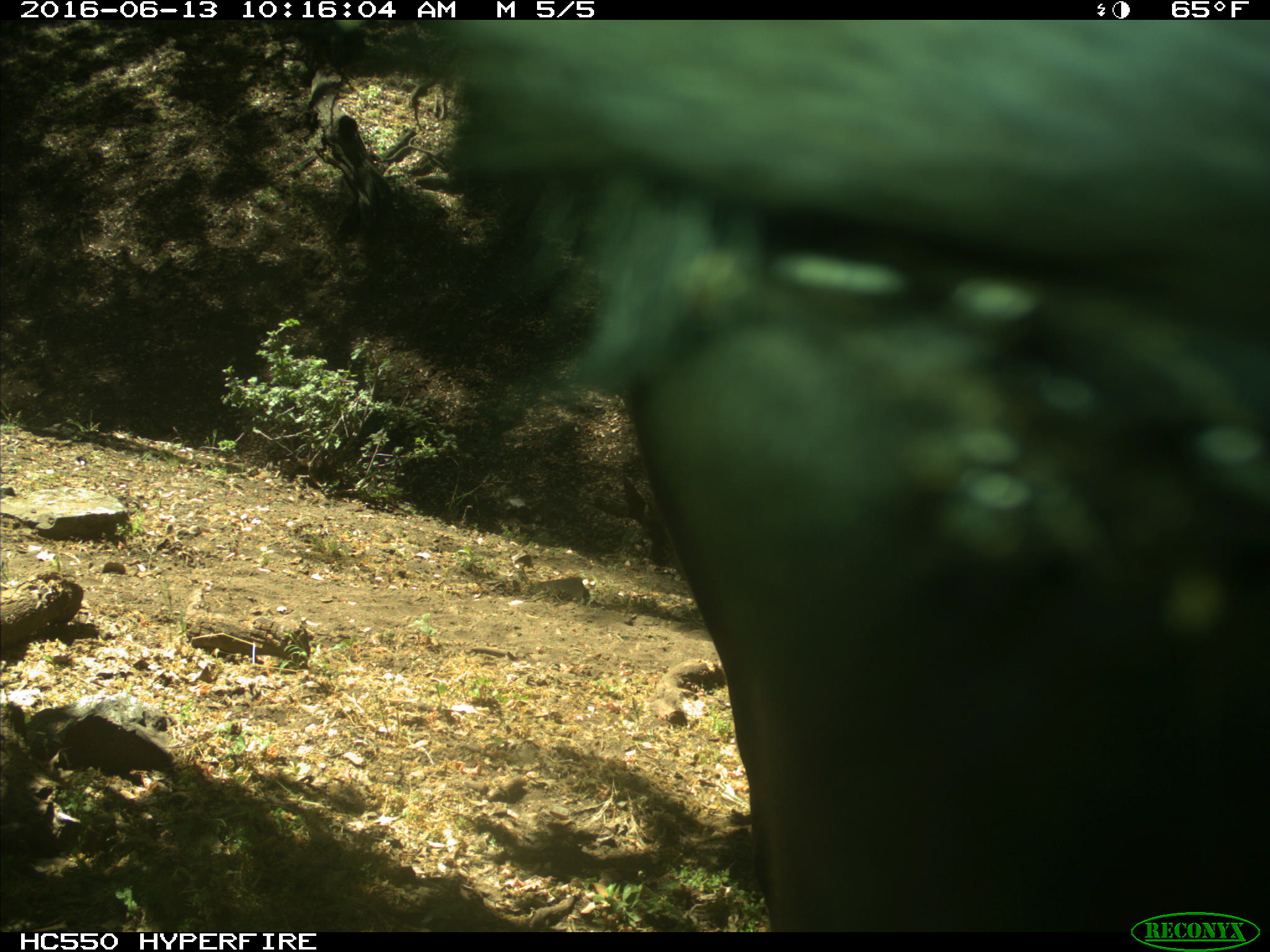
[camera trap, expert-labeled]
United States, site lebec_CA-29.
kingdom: Animalia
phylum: Chordata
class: Mammalia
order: Artiodactyla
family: Bovidae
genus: Bos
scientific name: Bos taurus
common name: domestic cow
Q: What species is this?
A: Bos taurus (domestic cow).